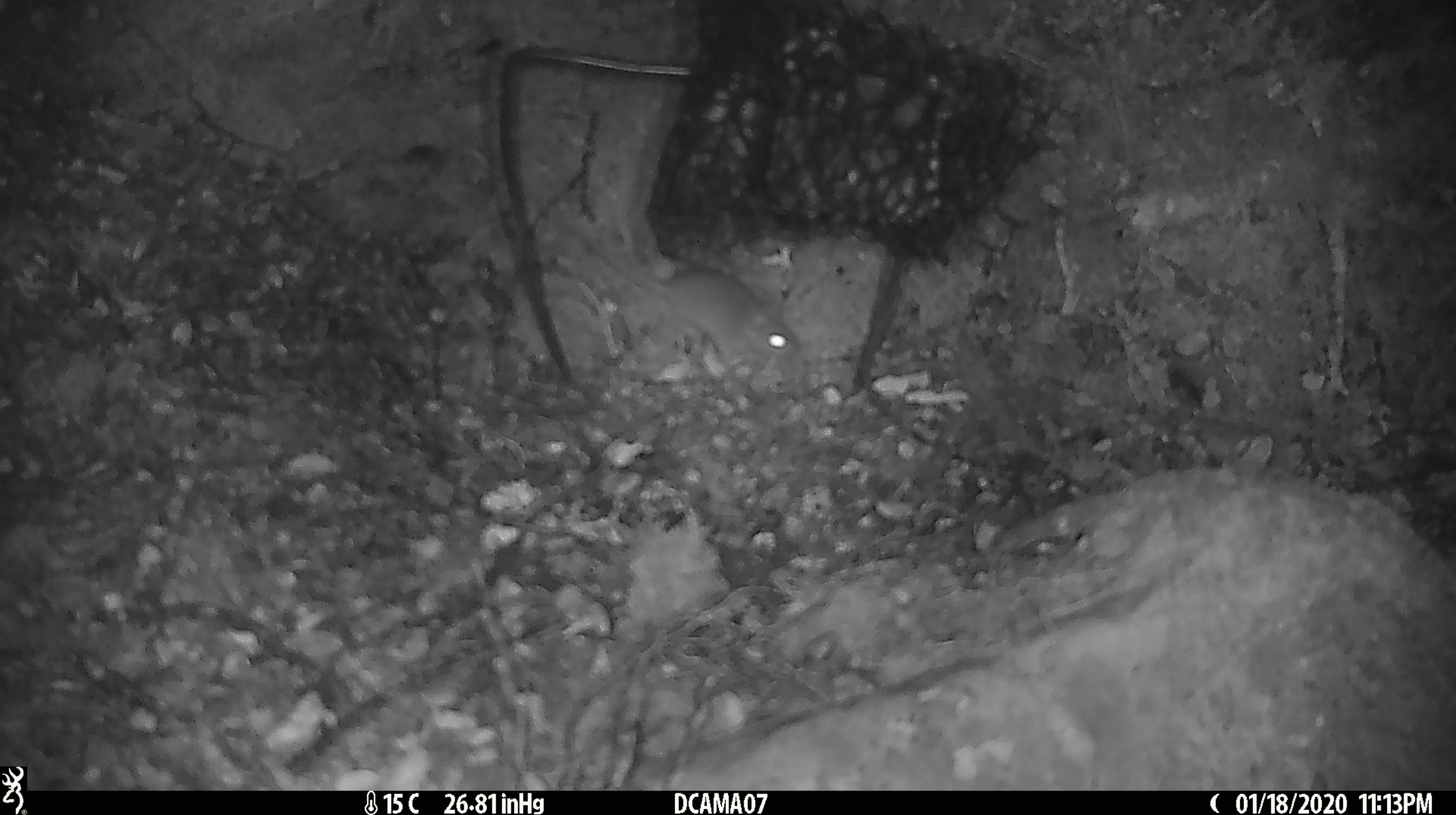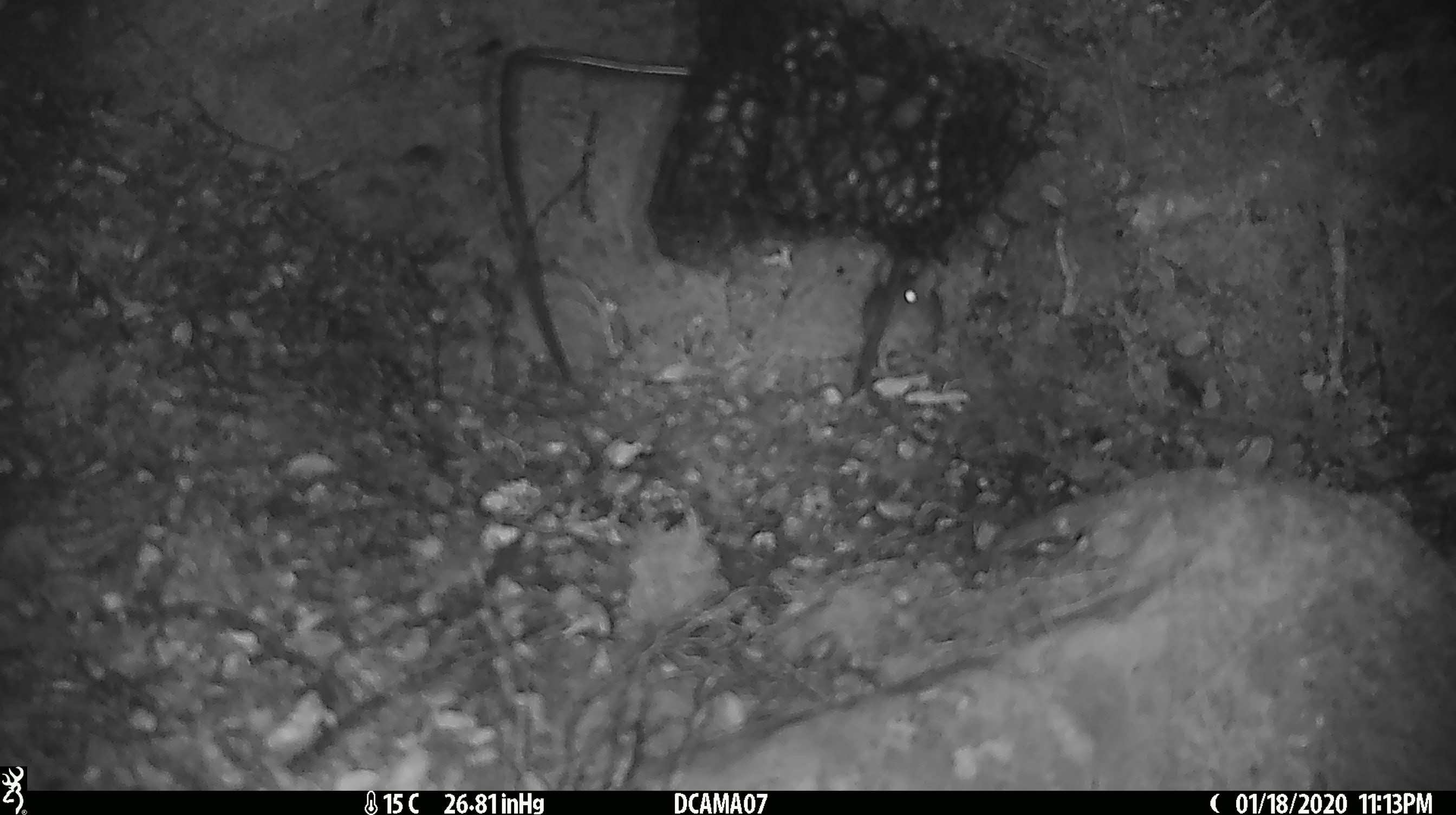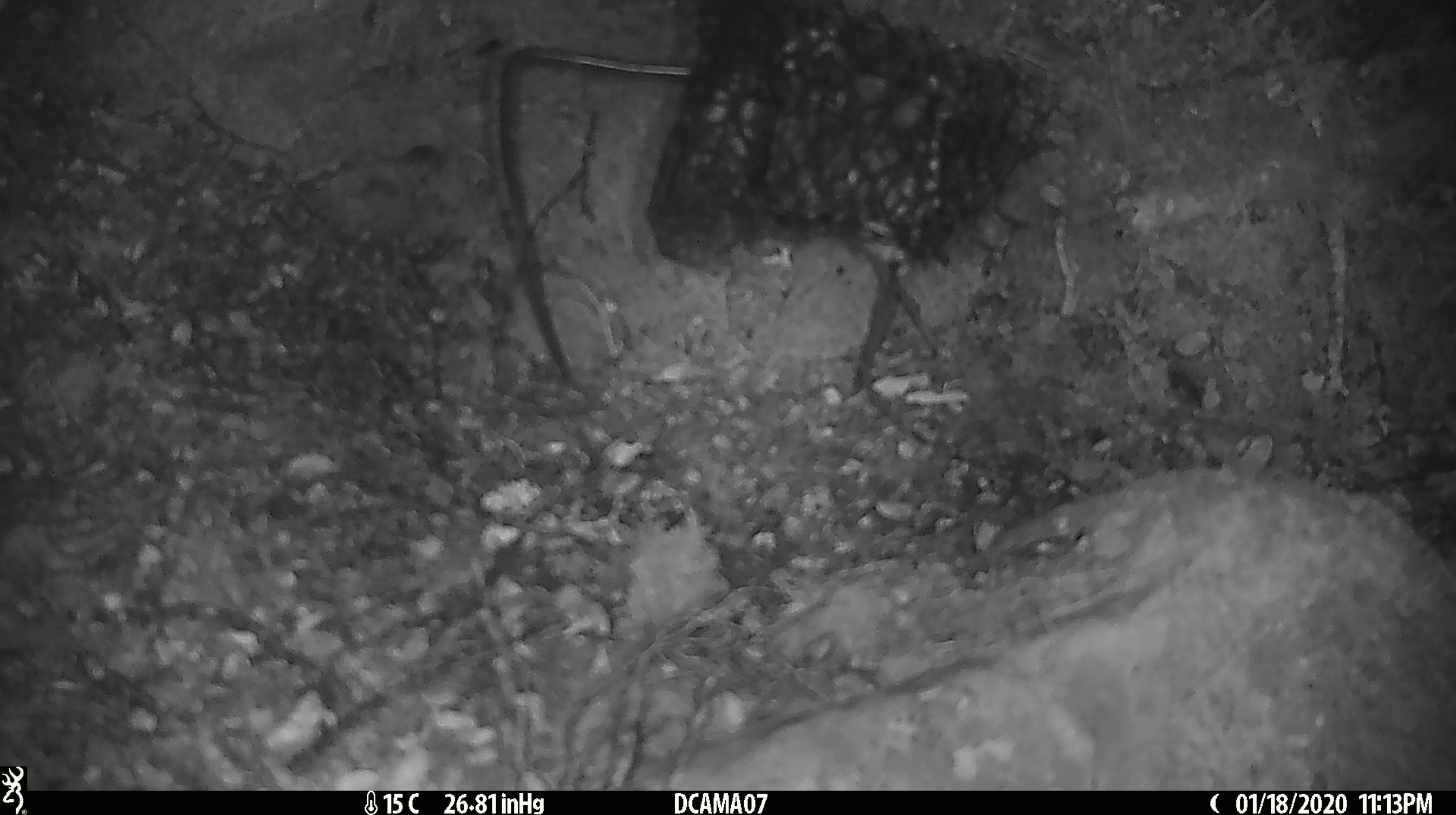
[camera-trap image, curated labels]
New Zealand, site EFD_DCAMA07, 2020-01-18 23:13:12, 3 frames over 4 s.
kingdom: Animalia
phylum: Chordata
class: Mammalia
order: Rodentia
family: Muridae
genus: Mus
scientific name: Mus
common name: mouse